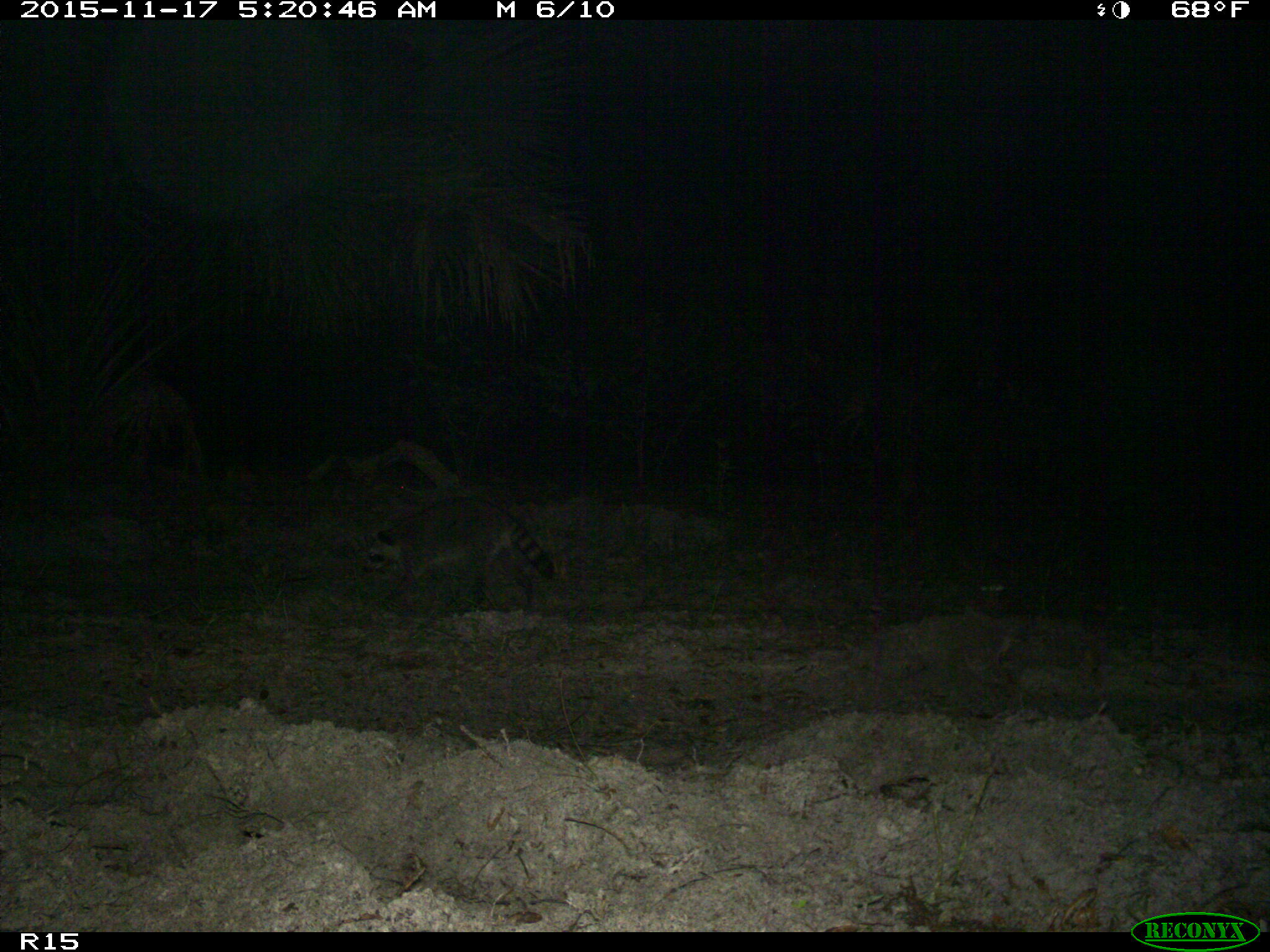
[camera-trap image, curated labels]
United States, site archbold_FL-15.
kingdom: Animalia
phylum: Chordata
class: Mammalia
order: Carnivora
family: Procyonidae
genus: Procyon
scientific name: Procyon lotor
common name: common raccoon